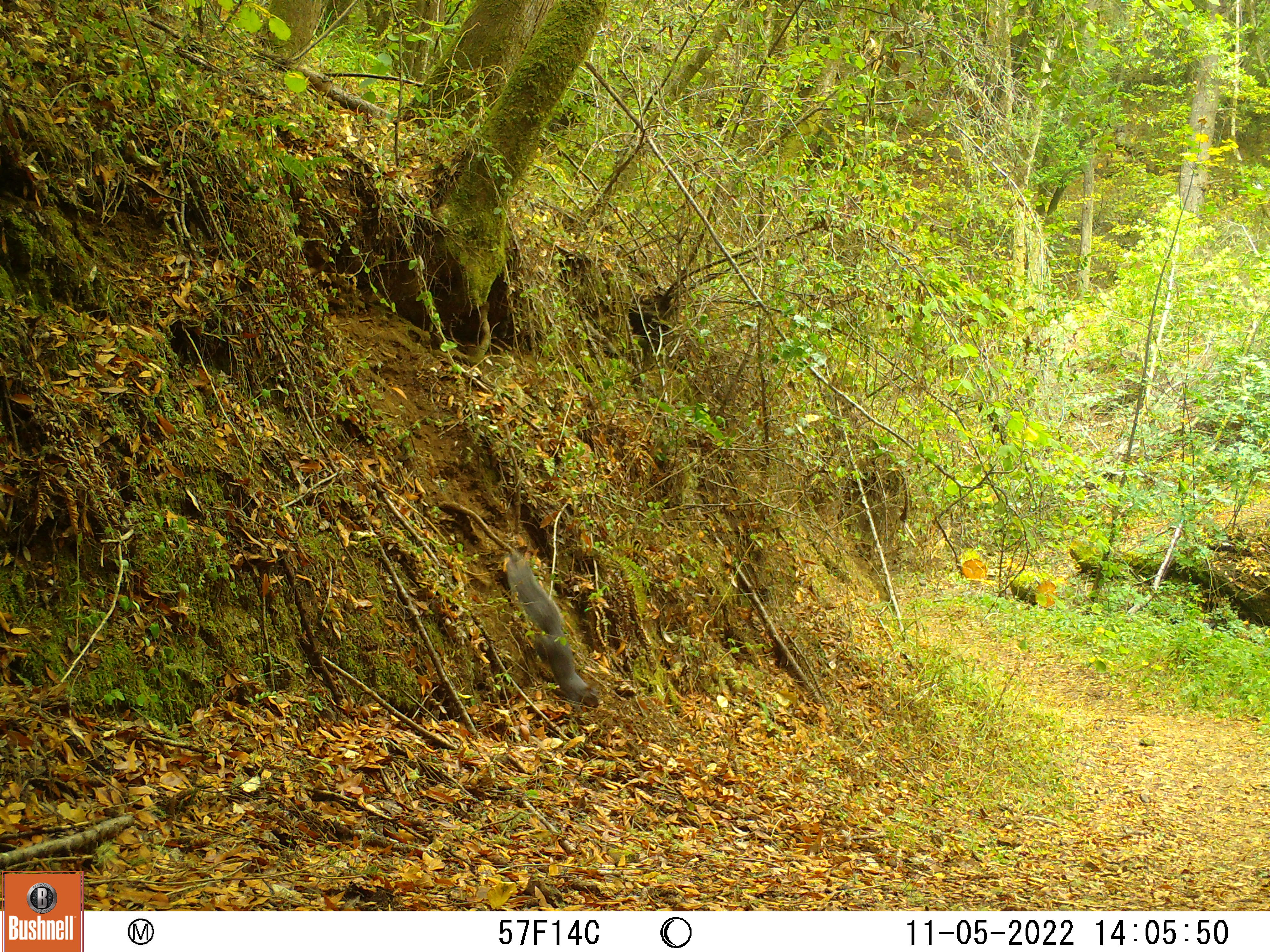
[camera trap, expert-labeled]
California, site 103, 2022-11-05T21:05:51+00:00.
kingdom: Animalia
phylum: Chordata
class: Mammalia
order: Rodentia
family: Sciuridae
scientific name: Sciuridae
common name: squirrel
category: unknown squirrel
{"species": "unknown squirrel (squirrel) (Sciuridae)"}